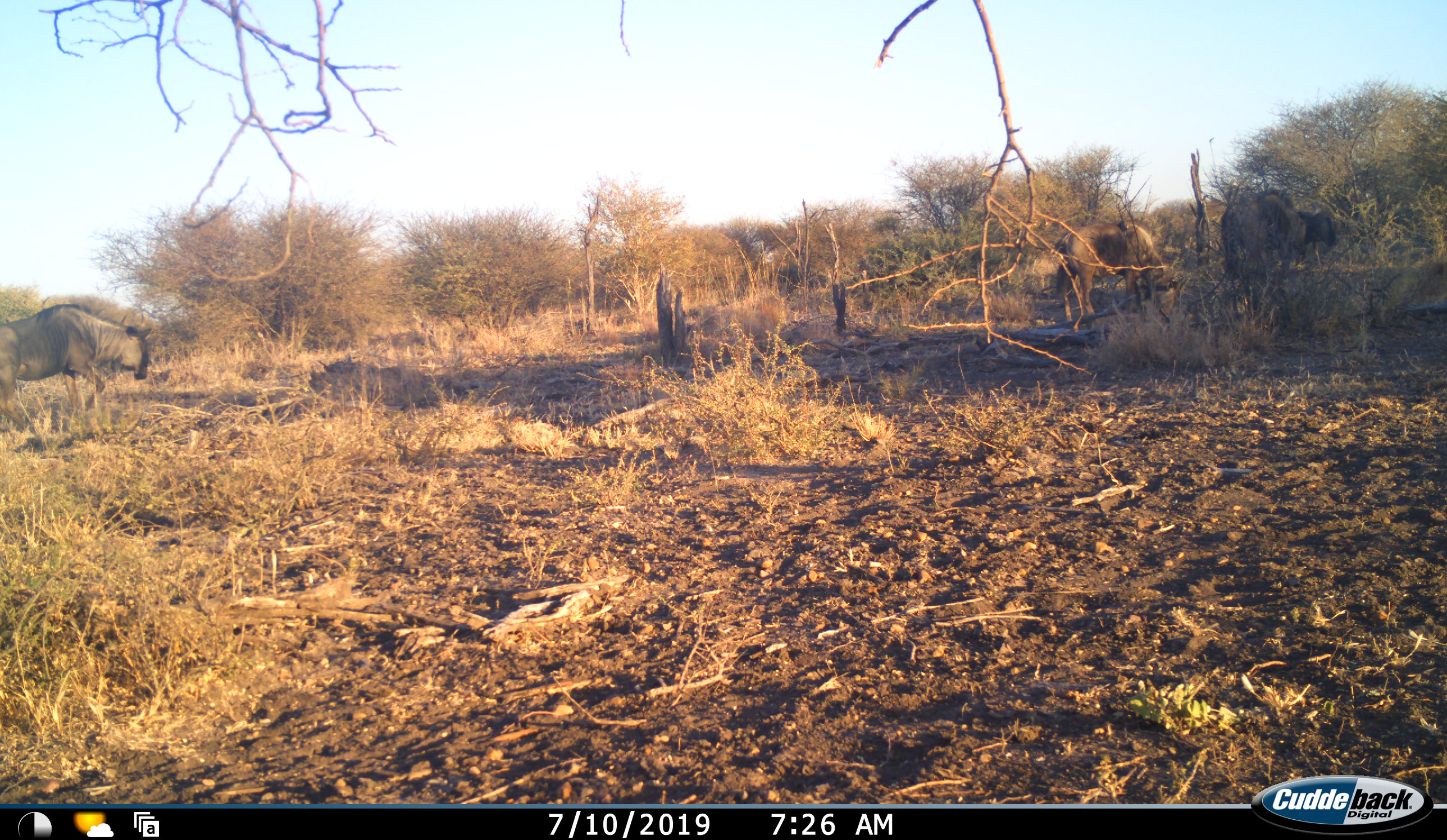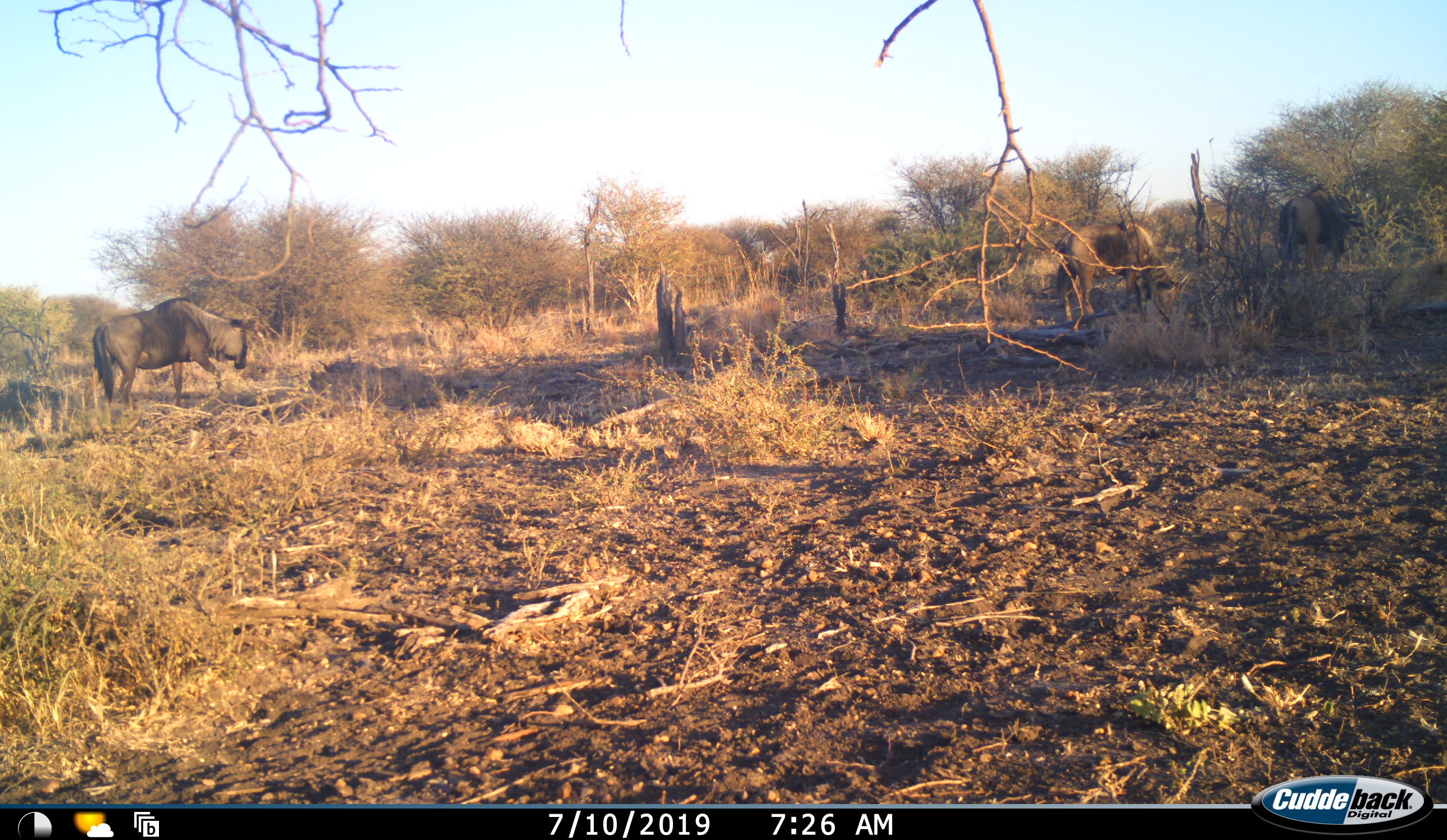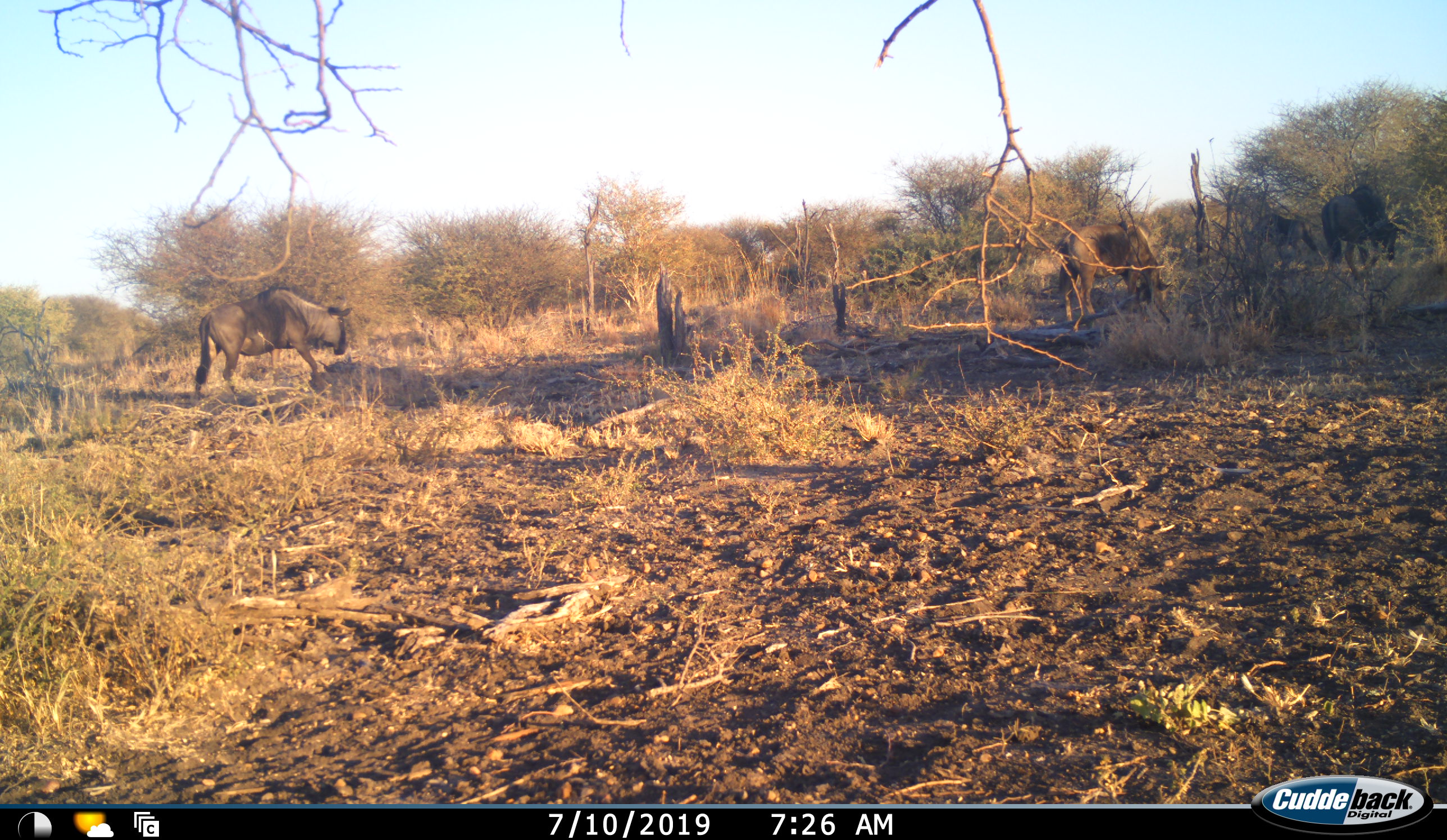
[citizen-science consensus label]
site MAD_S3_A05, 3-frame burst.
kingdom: Animalia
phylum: Chordata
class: Mammalia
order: Artiodactyla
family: Bovidae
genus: Connochaetes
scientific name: Connochaetes taurinus taurinus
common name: blue wildebeest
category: wildebeestblue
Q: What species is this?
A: Wildebeestblue (blue wildebeest) (Connochaetes taurinus taurinus).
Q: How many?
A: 3.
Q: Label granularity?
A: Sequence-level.